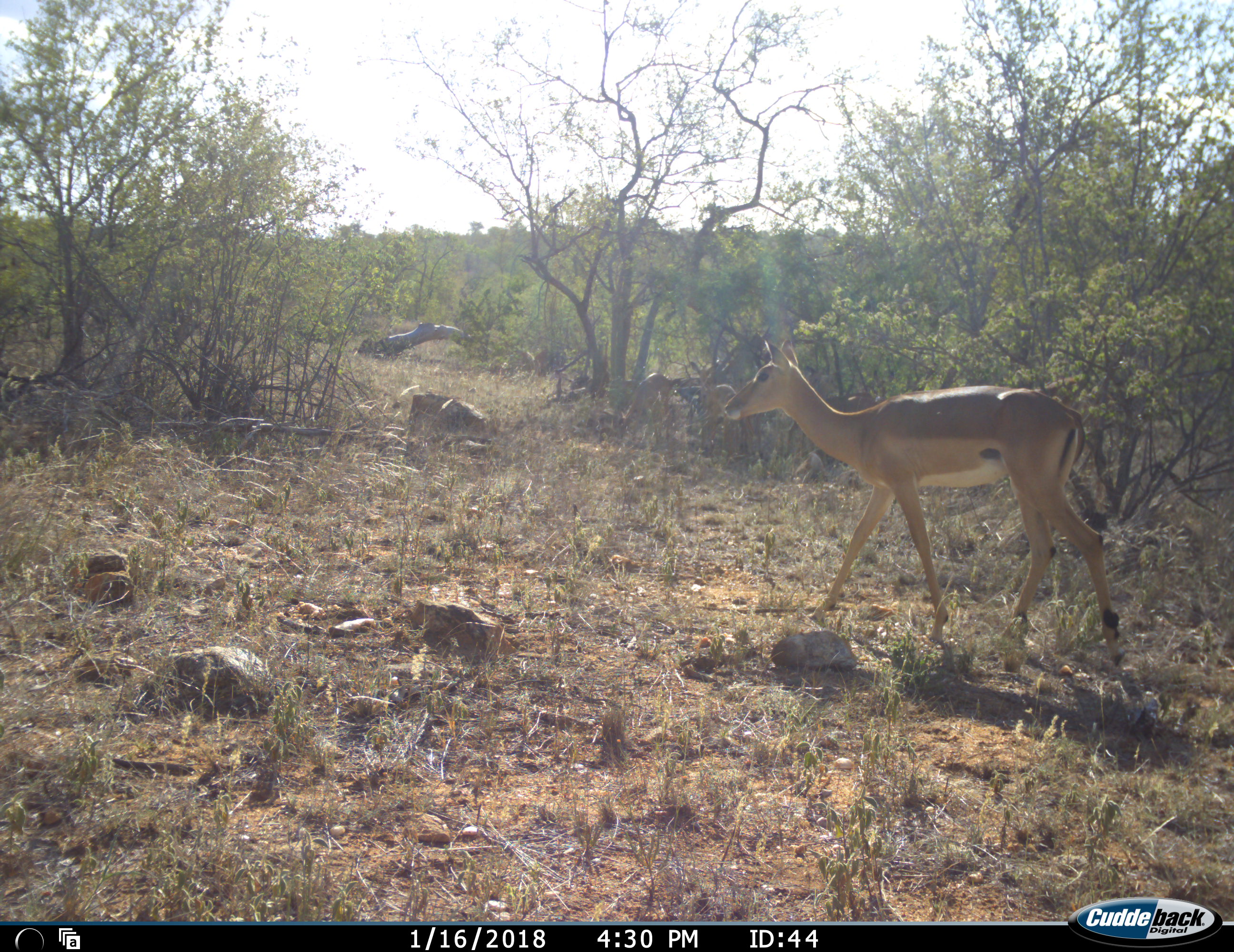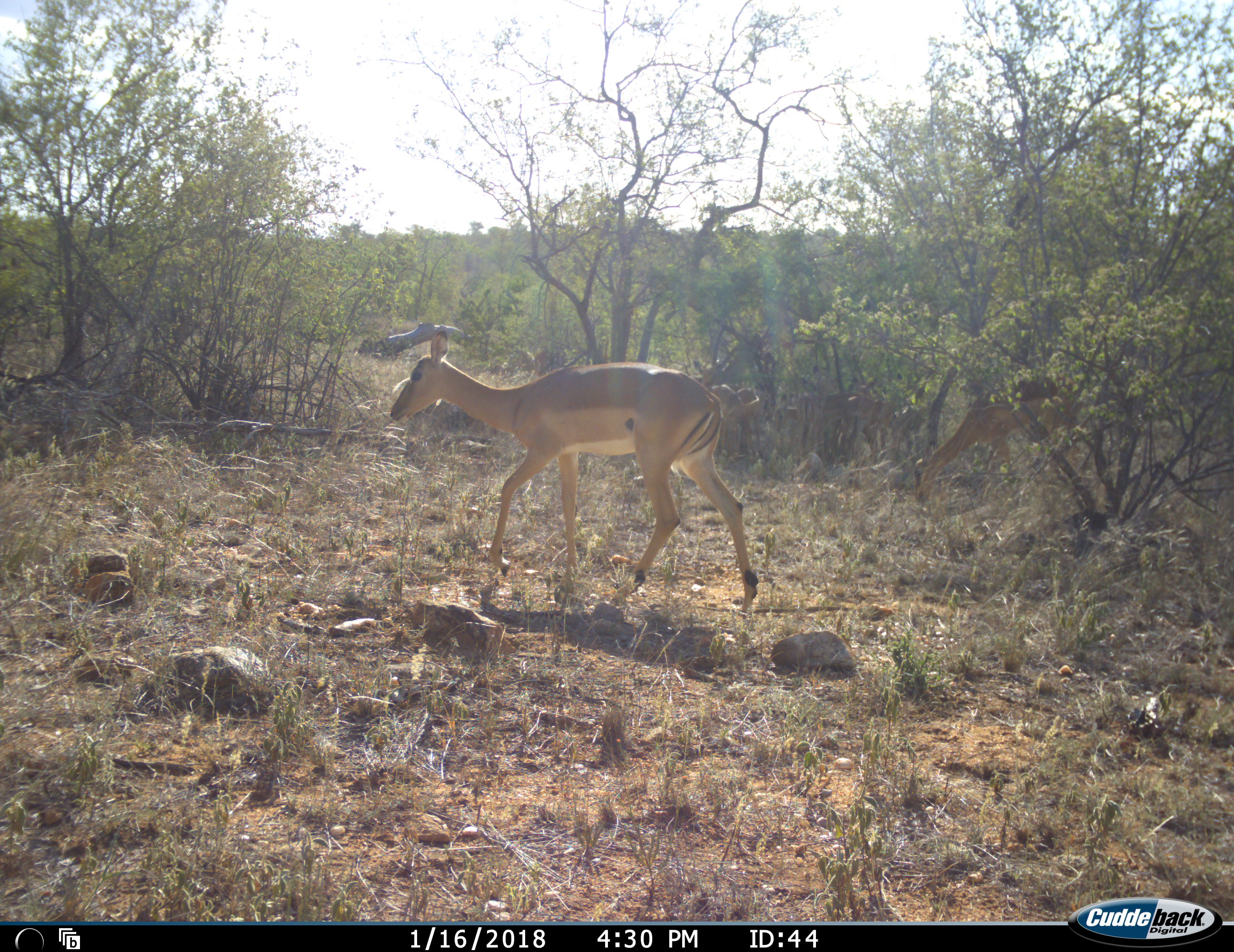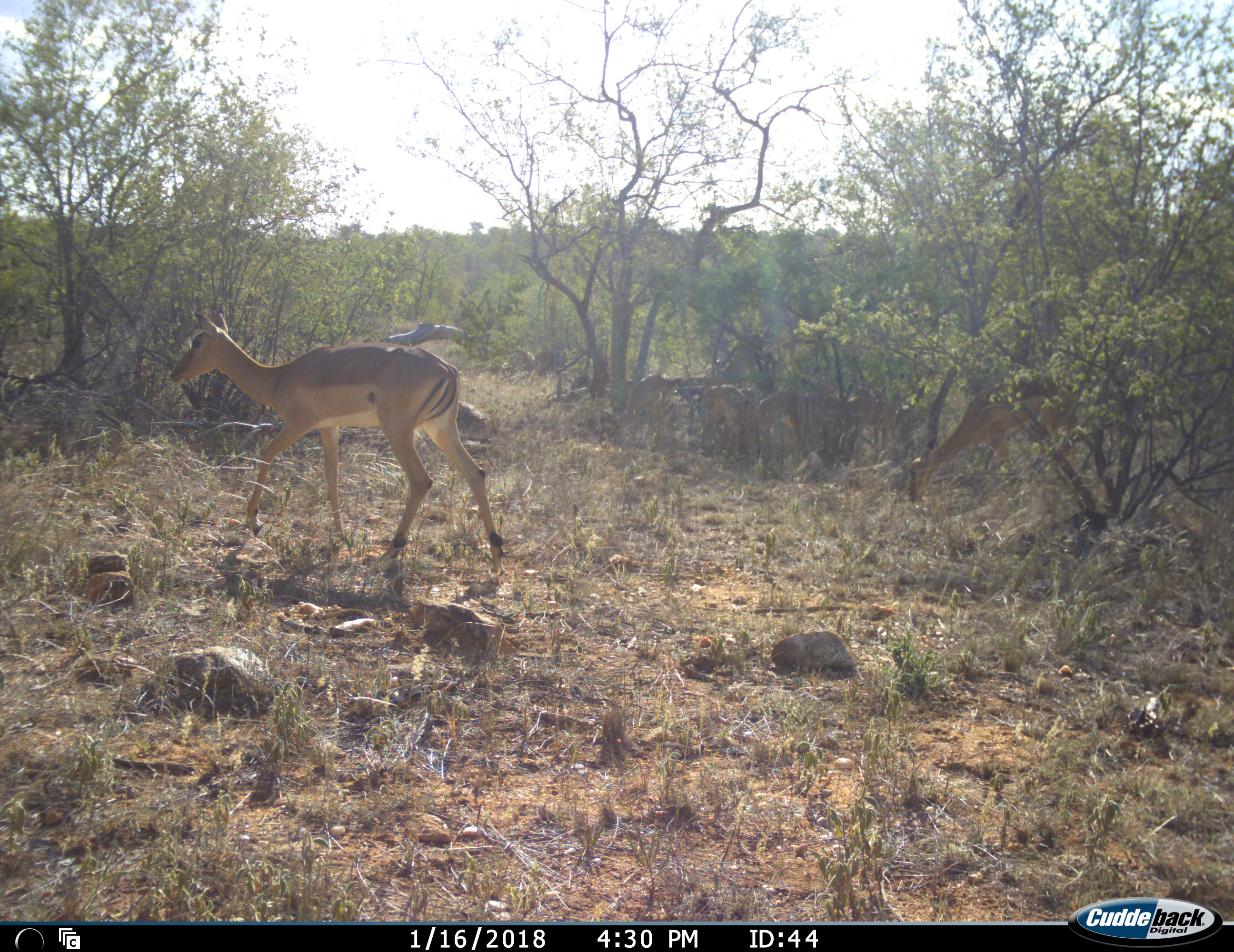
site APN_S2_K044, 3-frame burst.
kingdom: Animalia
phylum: Chordata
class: Mammalia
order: Artiodactyla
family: Bovidae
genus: Aepyceros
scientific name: Aepyceros melampus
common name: impala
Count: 8.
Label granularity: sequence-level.